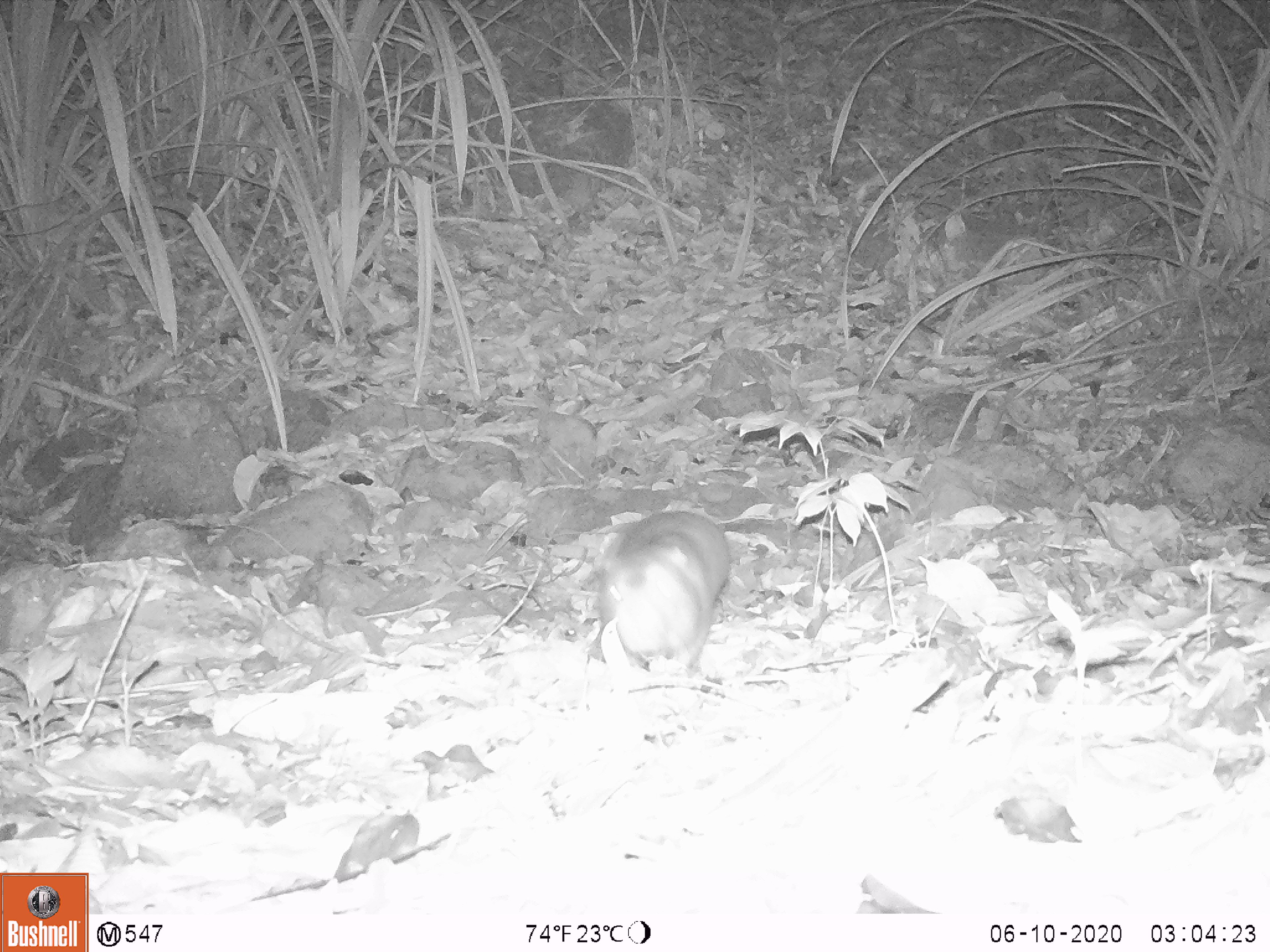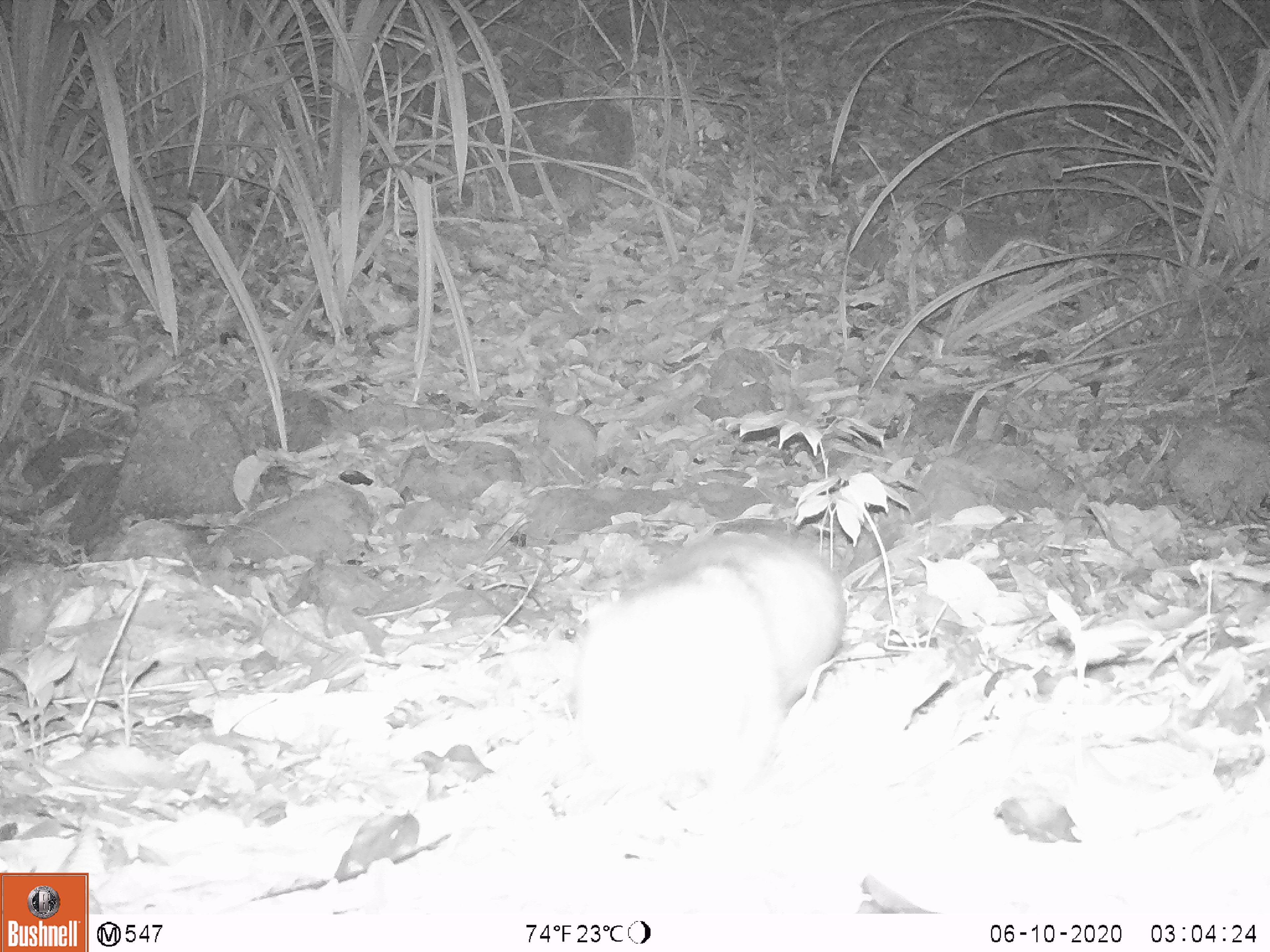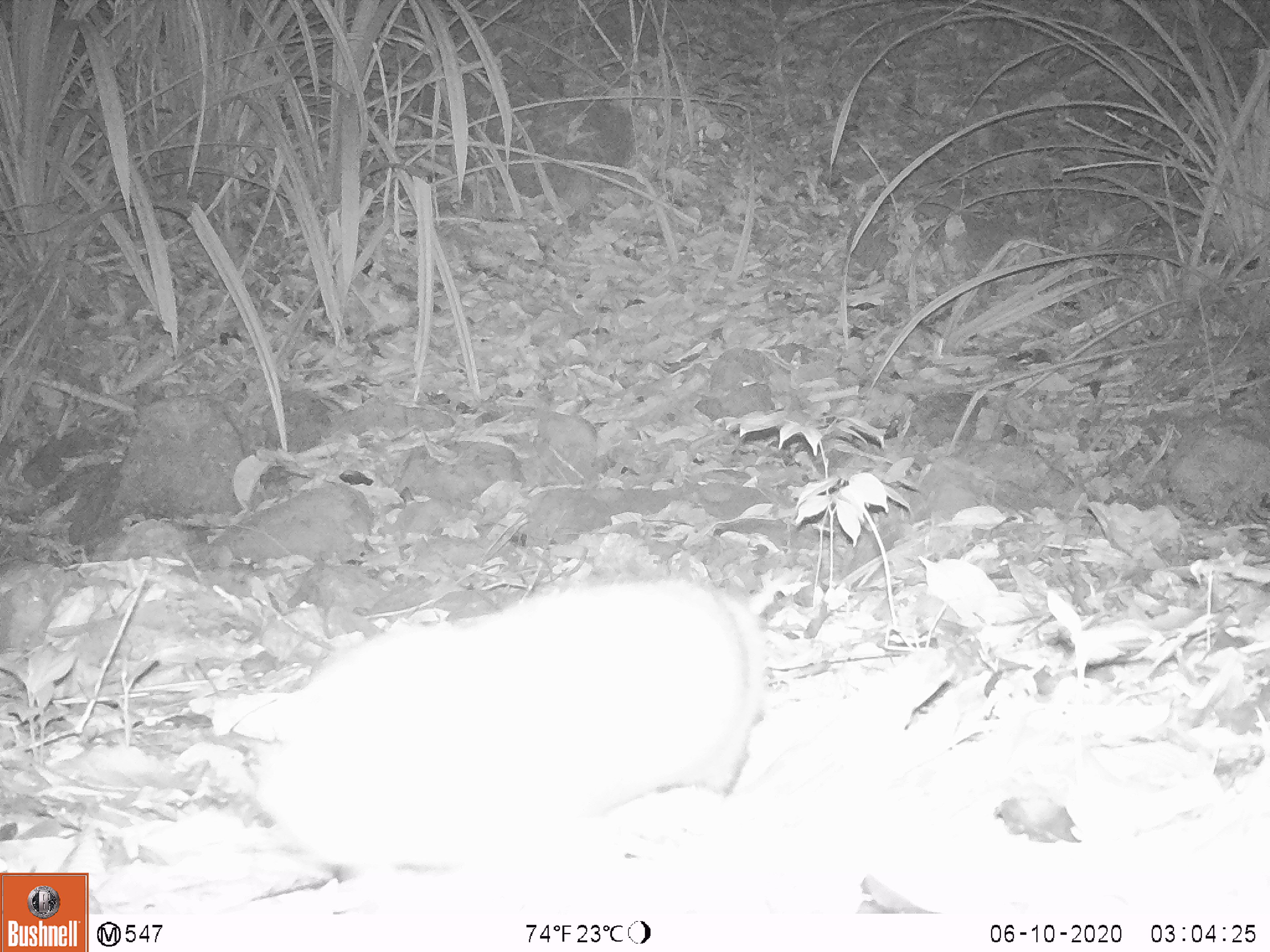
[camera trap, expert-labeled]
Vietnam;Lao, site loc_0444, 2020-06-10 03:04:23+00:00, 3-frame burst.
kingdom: Animalia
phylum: Chordata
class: Mammalia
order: Rodentia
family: Echimyidae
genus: Dactylomys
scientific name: Dactylomys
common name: bamboo rat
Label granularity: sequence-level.